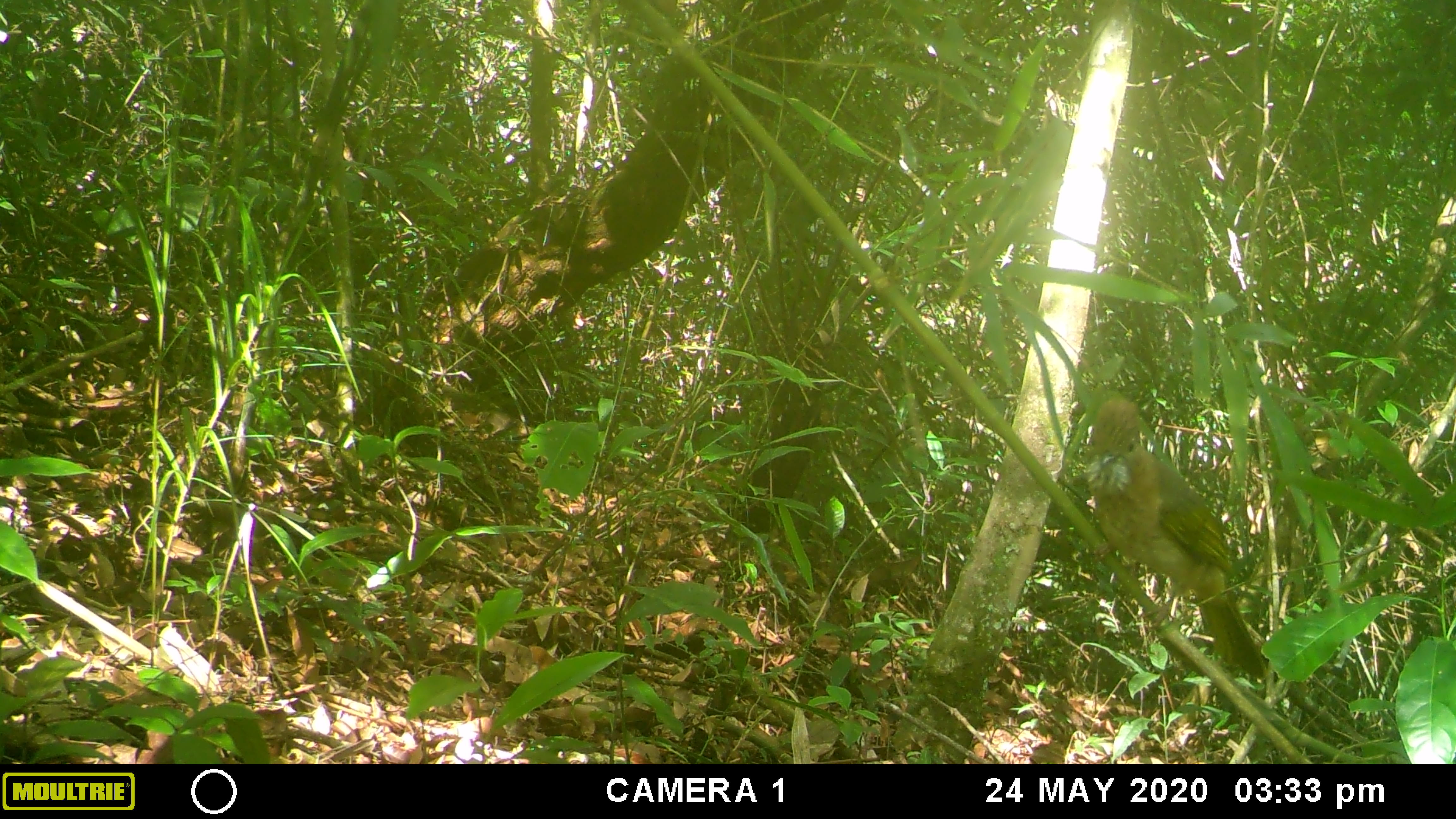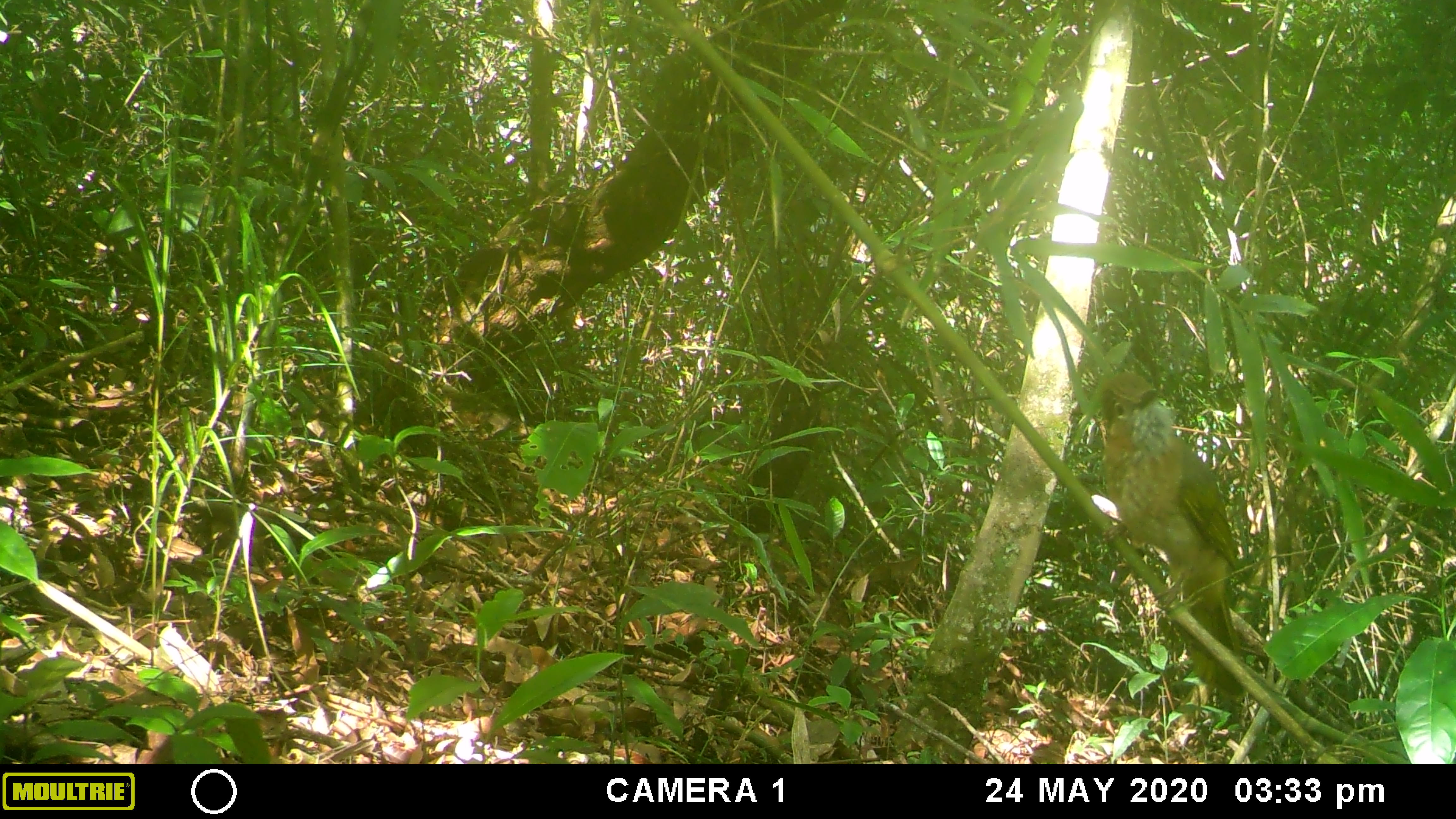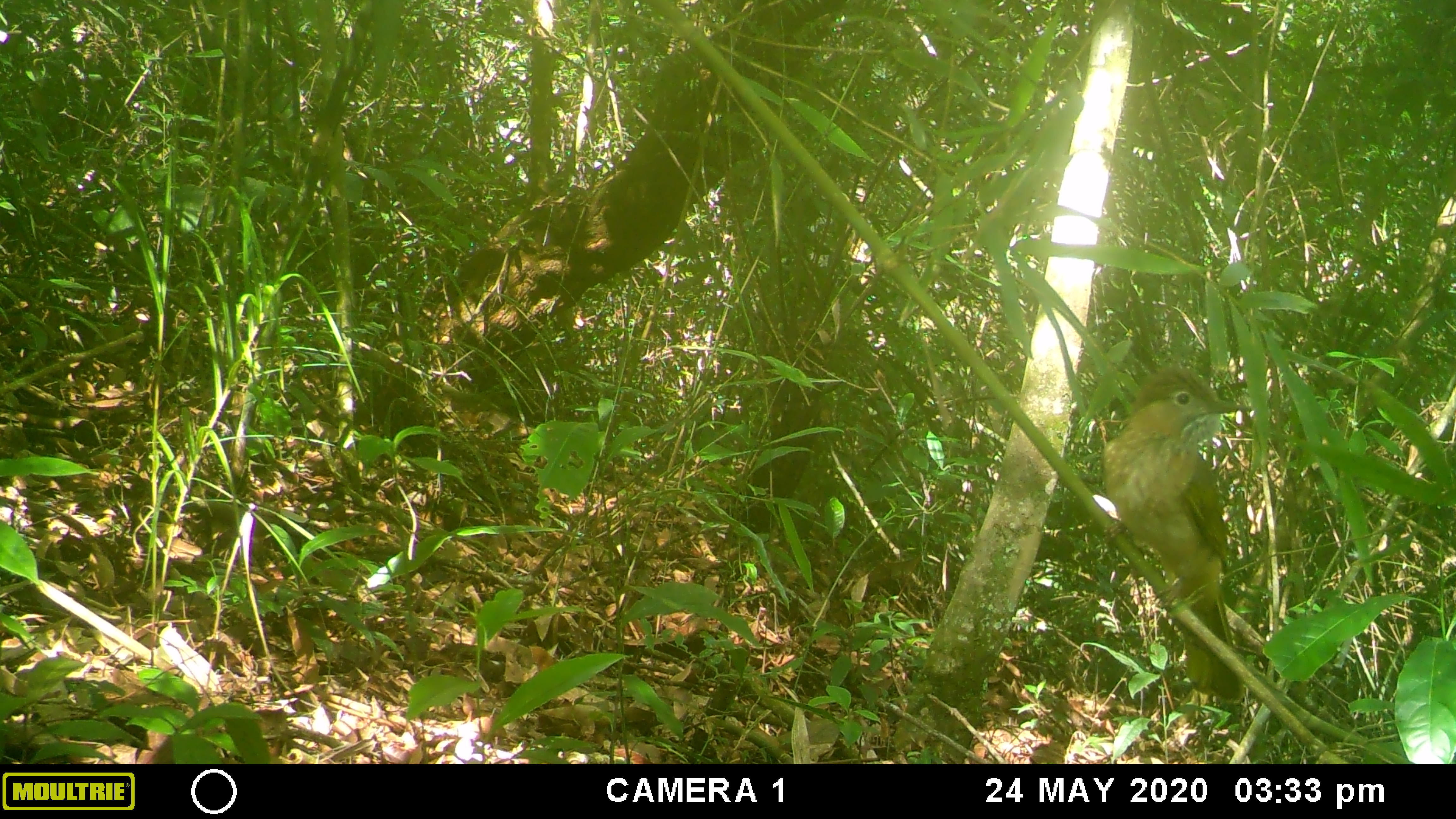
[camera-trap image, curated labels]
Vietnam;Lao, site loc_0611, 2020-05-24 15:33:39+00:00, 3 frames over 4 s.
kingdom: Animalia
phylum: Chordata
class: Aves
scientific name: Aves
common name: bird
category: unidentified bird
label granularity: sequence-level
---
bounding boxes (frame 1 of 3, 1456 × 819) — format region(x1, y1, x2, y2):
unidentified bird: region(1082, 397, 1266, 678)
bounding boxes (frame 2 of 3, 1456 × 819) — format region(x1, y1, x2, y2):
unidentified bird: region(1100, 370, 1248, 705)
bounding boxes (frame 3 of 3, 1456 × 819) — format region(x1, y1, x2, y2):
unidentified bird: region(1100, 364, 1249, 701)